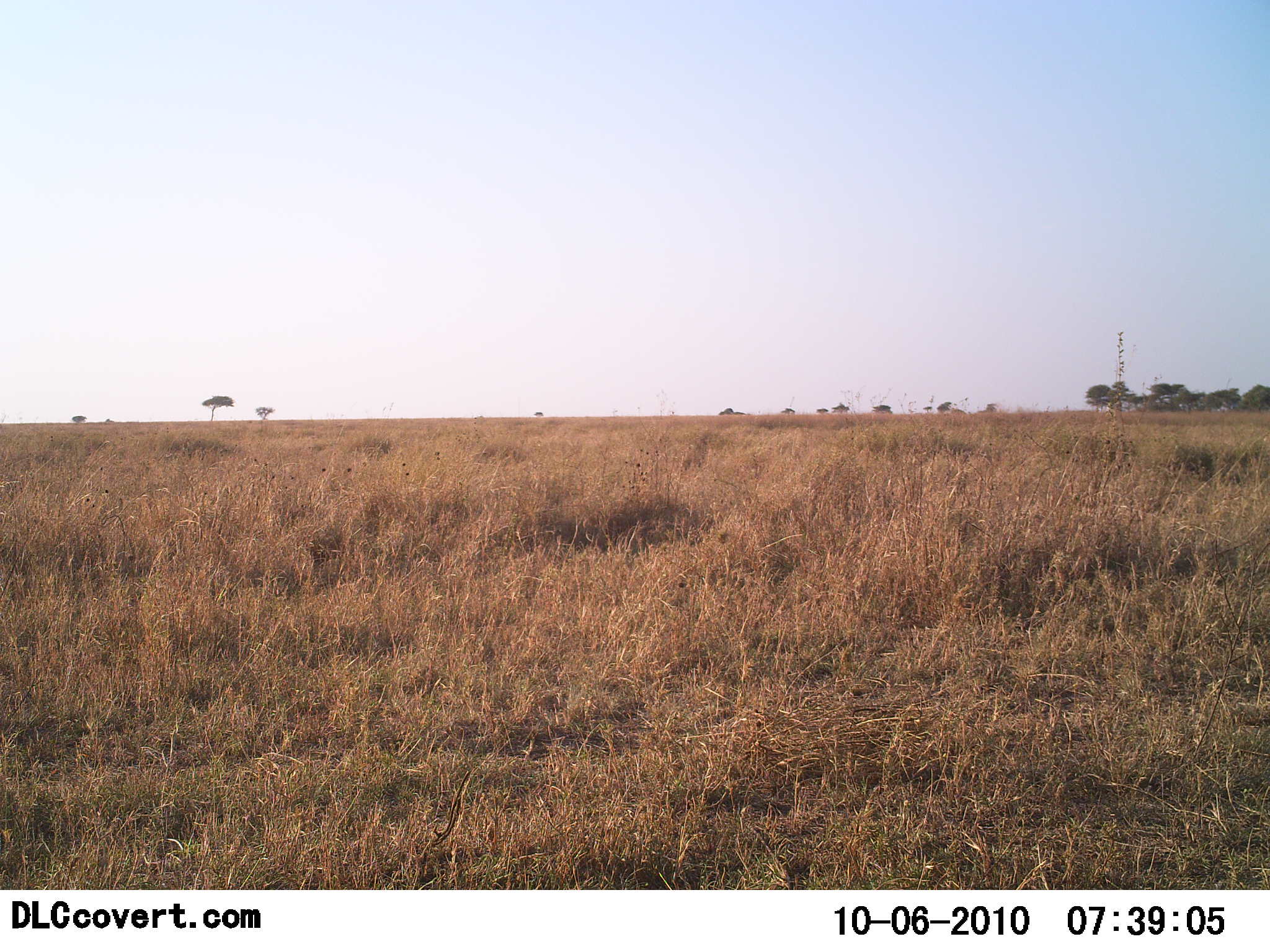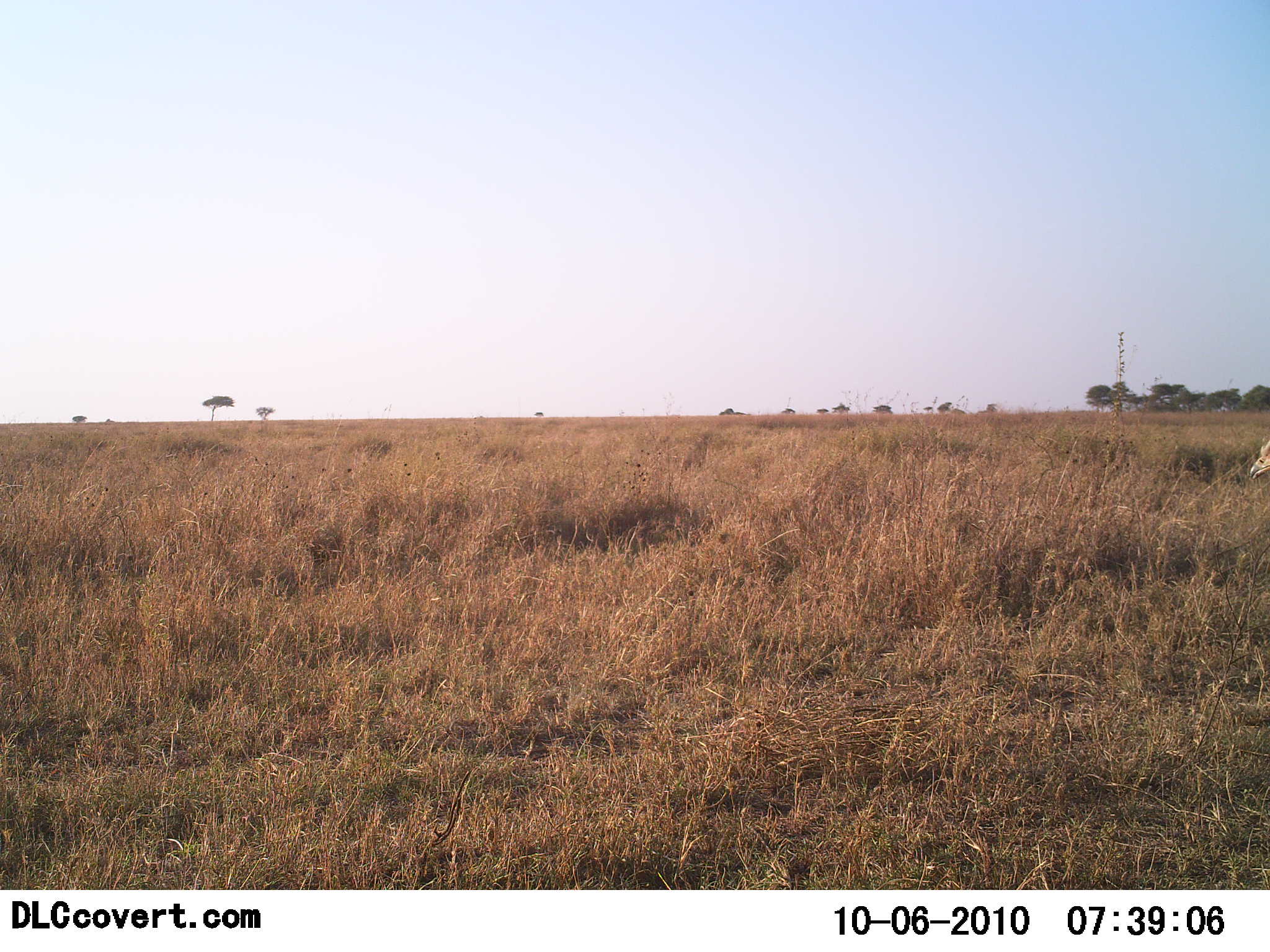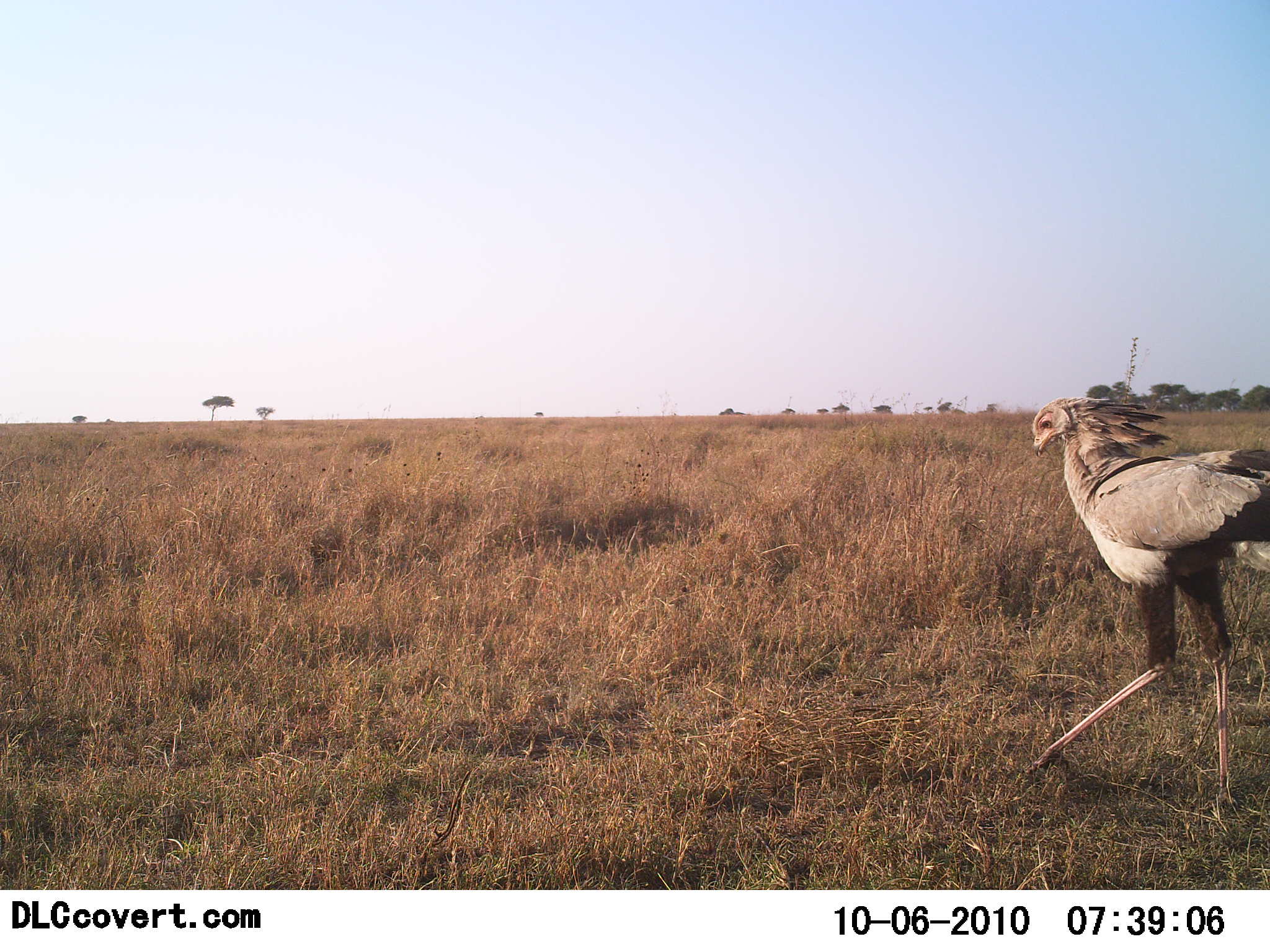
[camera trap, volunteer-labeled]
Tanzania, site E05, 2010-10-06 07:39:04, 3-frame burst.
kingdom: Animalia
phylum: Chordata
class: Aves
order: Accipitriformes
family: Sagittariidae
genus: Sagittarius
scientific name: Sagittarius serpentarius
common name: secretary bird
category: secretarybird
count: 1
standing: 12%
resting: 0%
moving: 94%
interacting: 0%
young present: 0%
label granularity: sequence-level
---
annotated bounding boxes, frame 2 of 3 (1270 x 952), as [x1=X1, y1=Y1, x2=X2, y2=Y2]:
animal: [x1=1248, y1=434, x2=1270, y2=479]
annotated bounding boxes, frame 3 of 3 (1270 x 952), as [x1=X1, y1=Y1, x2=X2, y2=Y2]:
animal: [x1=1016, y1=396, x2=1270, y2=819]